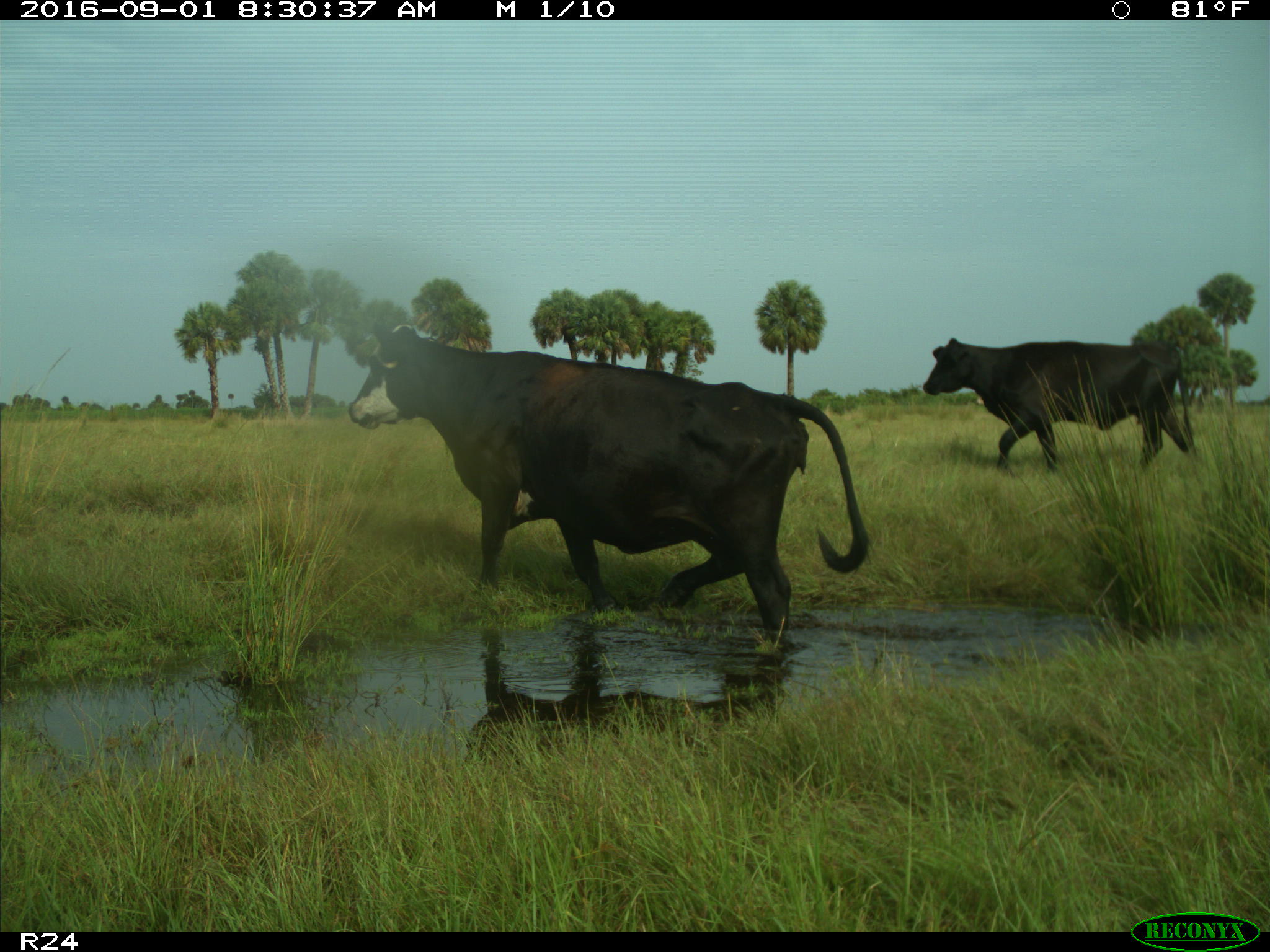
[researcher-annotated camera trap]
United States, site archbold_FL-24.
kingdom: Animalia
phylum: Chordata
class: Mammalia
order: Artiodactyla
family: Bovidae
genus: Bos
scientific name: Bos taurus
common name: domestic cow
Bos taurus (domestic cow).